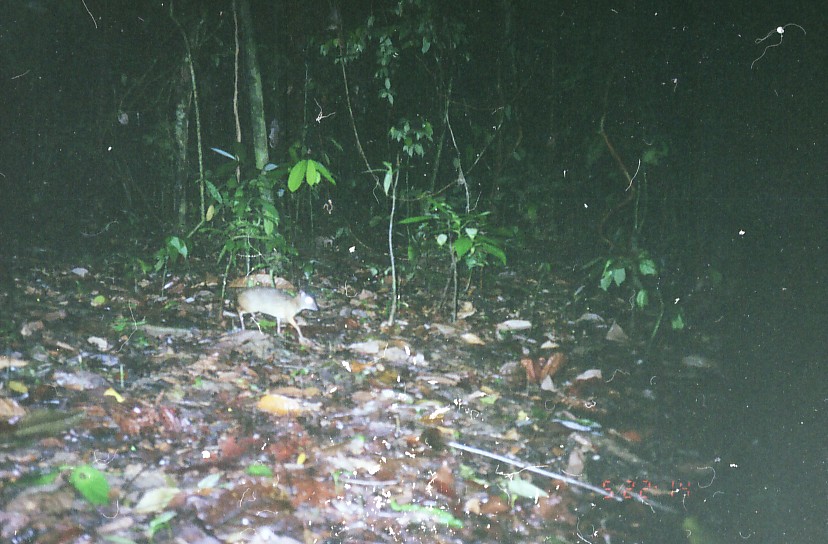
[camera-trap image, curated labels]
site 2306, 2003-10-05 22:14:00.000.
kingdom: Animalia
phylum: Chordata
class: Mammalia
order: Artiodactyla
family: Tragulidae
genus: Tragulus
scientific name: Tragulus napu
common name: greater oriental chevrotain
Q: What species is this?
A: Tragulus napu (greater oriental chevrotain).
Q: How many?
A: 1.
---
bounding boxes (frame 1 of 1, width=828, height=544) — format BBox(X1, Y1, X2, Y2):
tragulus napu: BBox(235, 285, 318, 338)